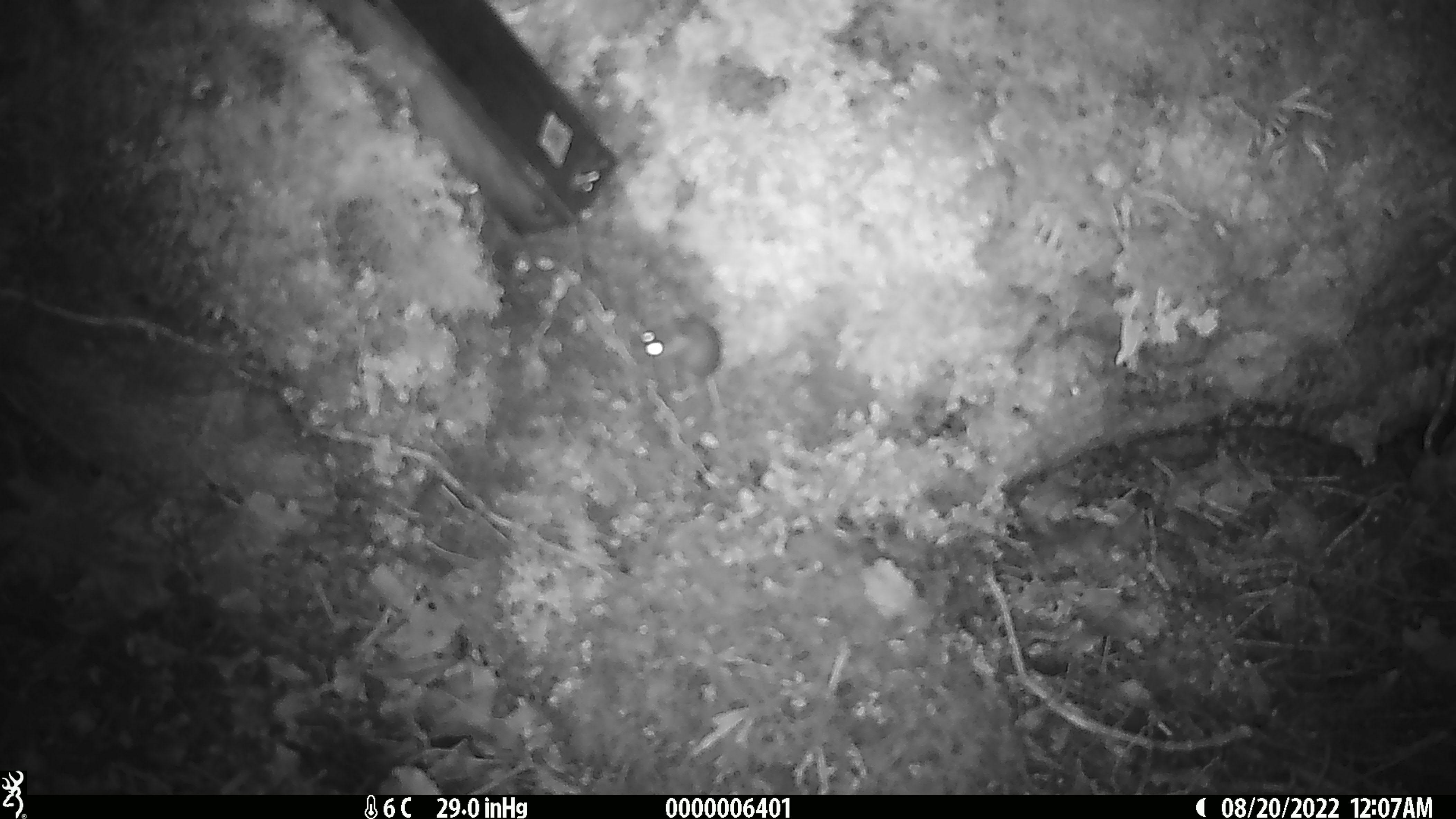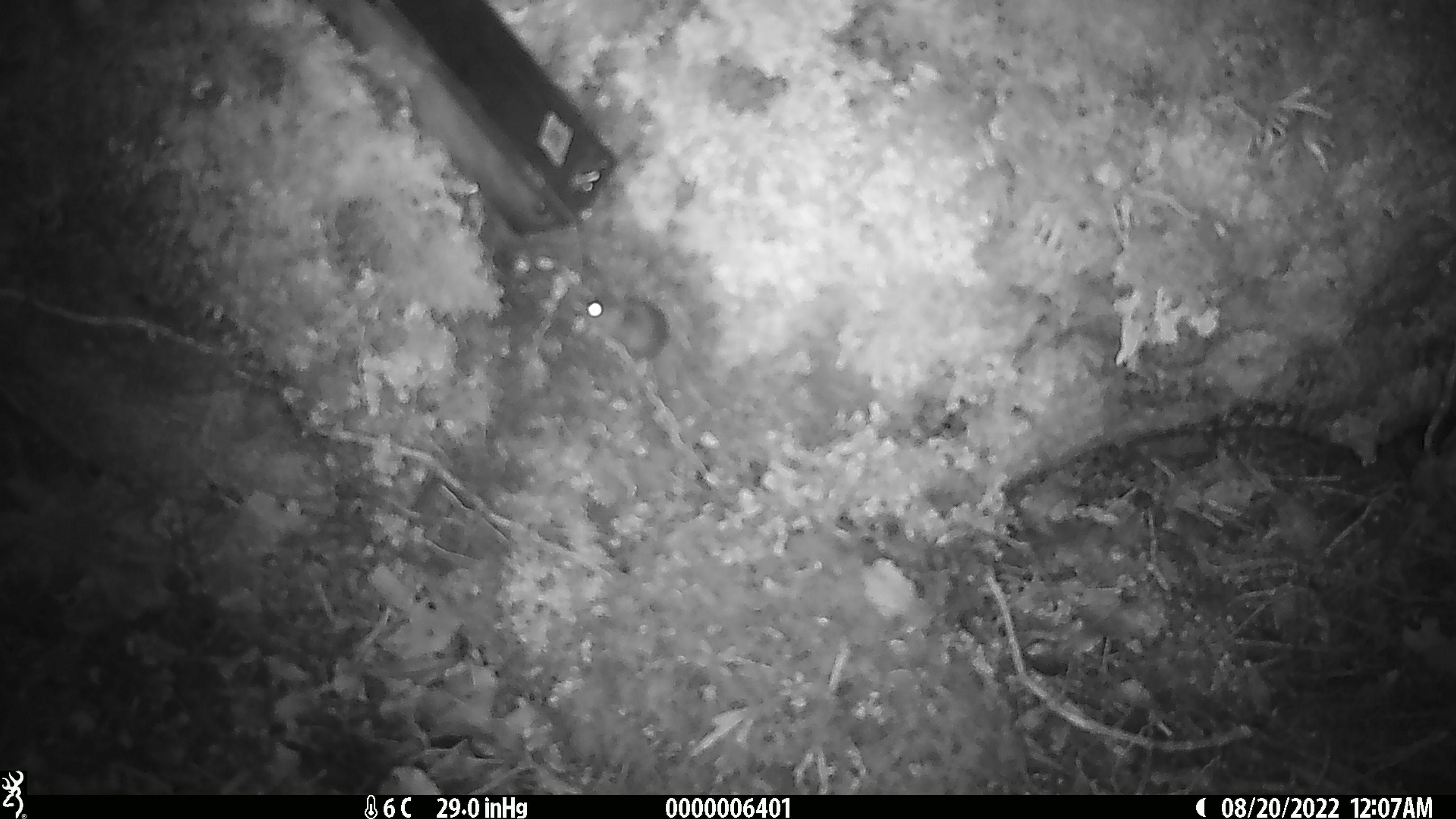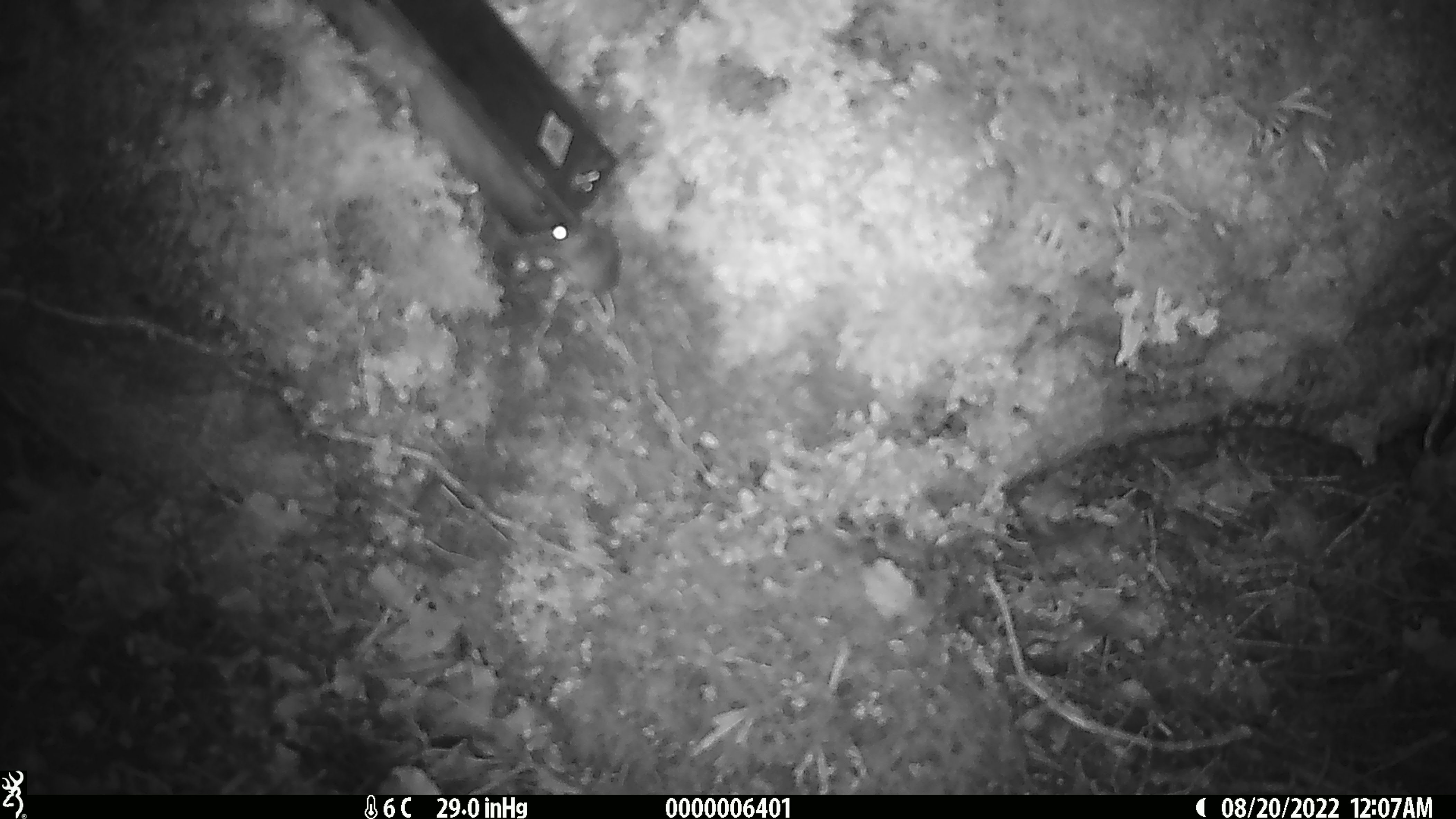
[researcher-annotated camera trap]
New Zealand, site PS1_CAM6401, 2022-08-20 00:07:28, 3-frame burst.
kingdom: Animalia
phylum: Chordata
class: Mammalia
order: Rodentia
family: Muridae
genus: Mus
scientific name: Mus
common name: mouse